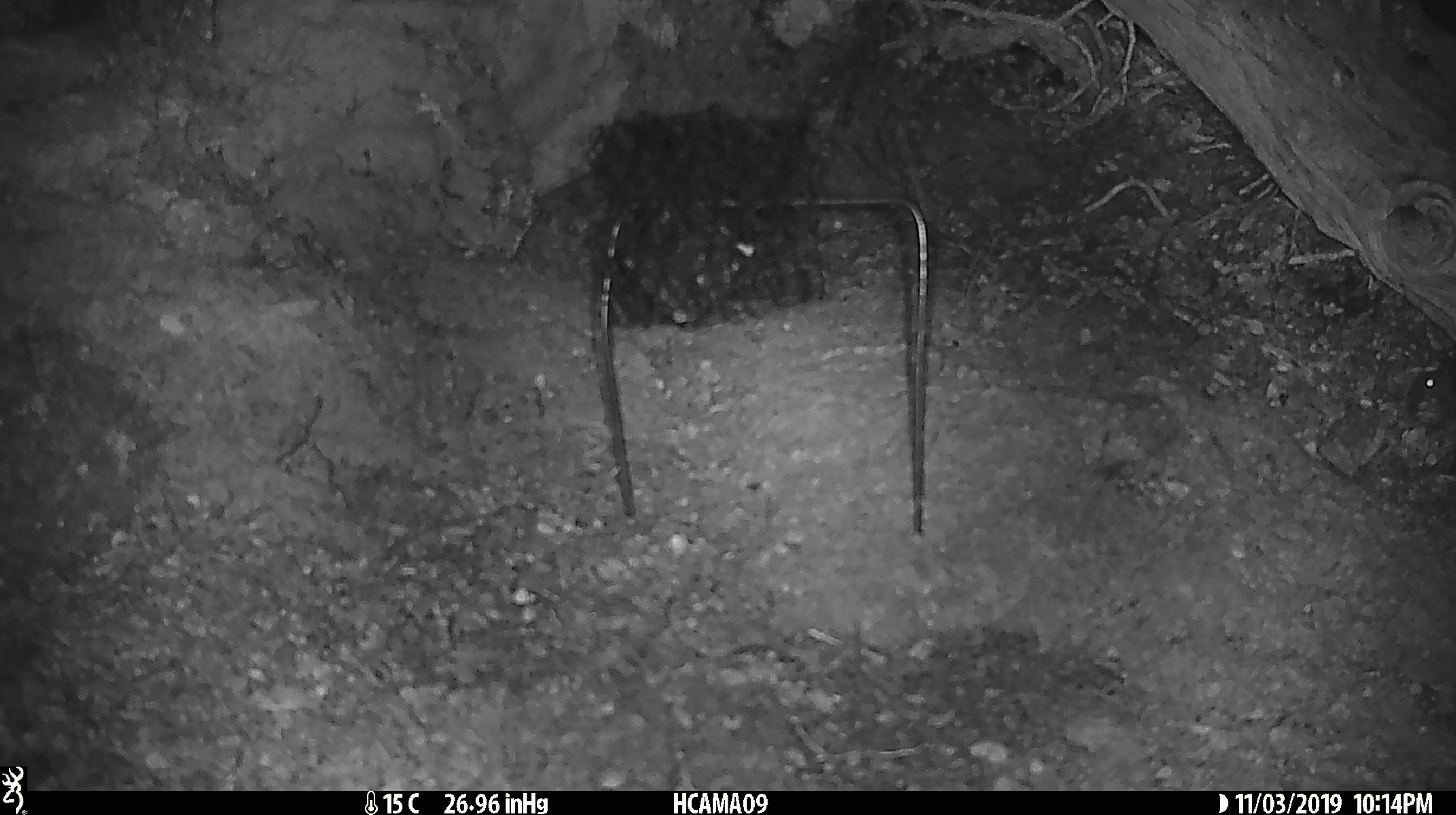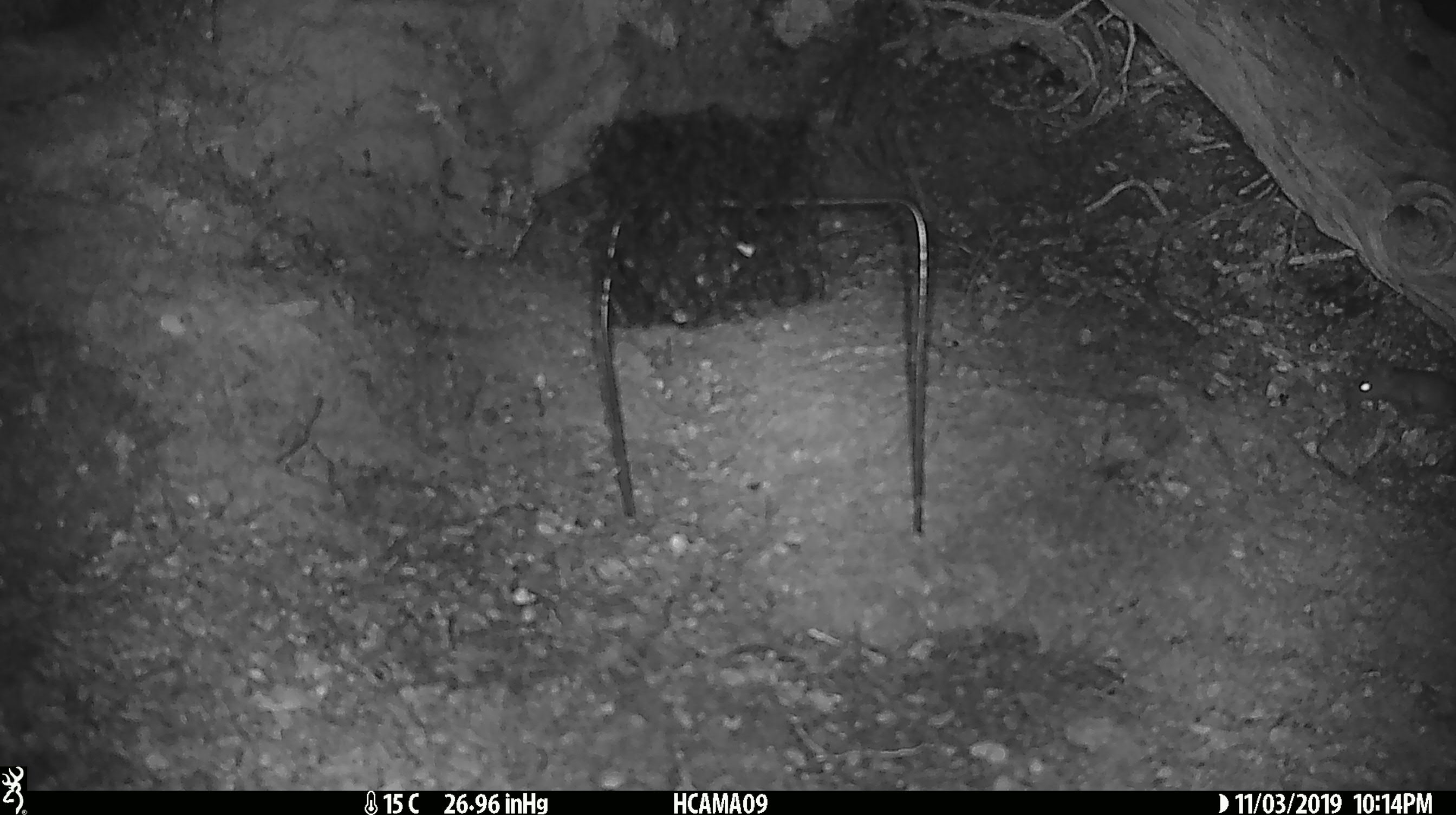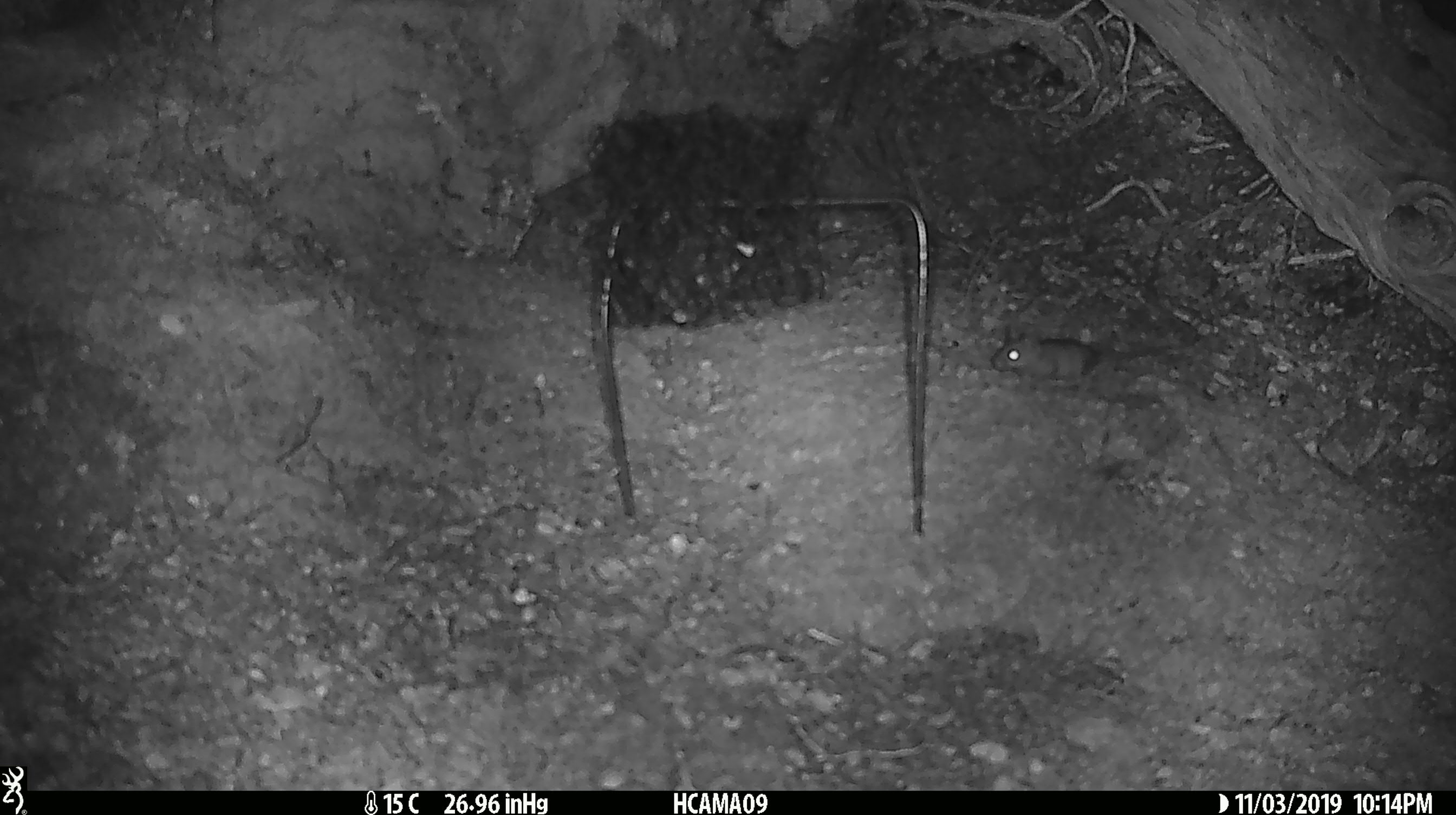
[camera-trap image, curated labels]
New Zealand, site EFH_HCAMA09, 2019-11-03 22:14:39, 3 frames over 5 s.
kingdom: Animalia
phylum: Chordata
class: Mammalia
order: Rodentia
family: Muridae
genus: Mus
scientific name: Mus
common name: mouse